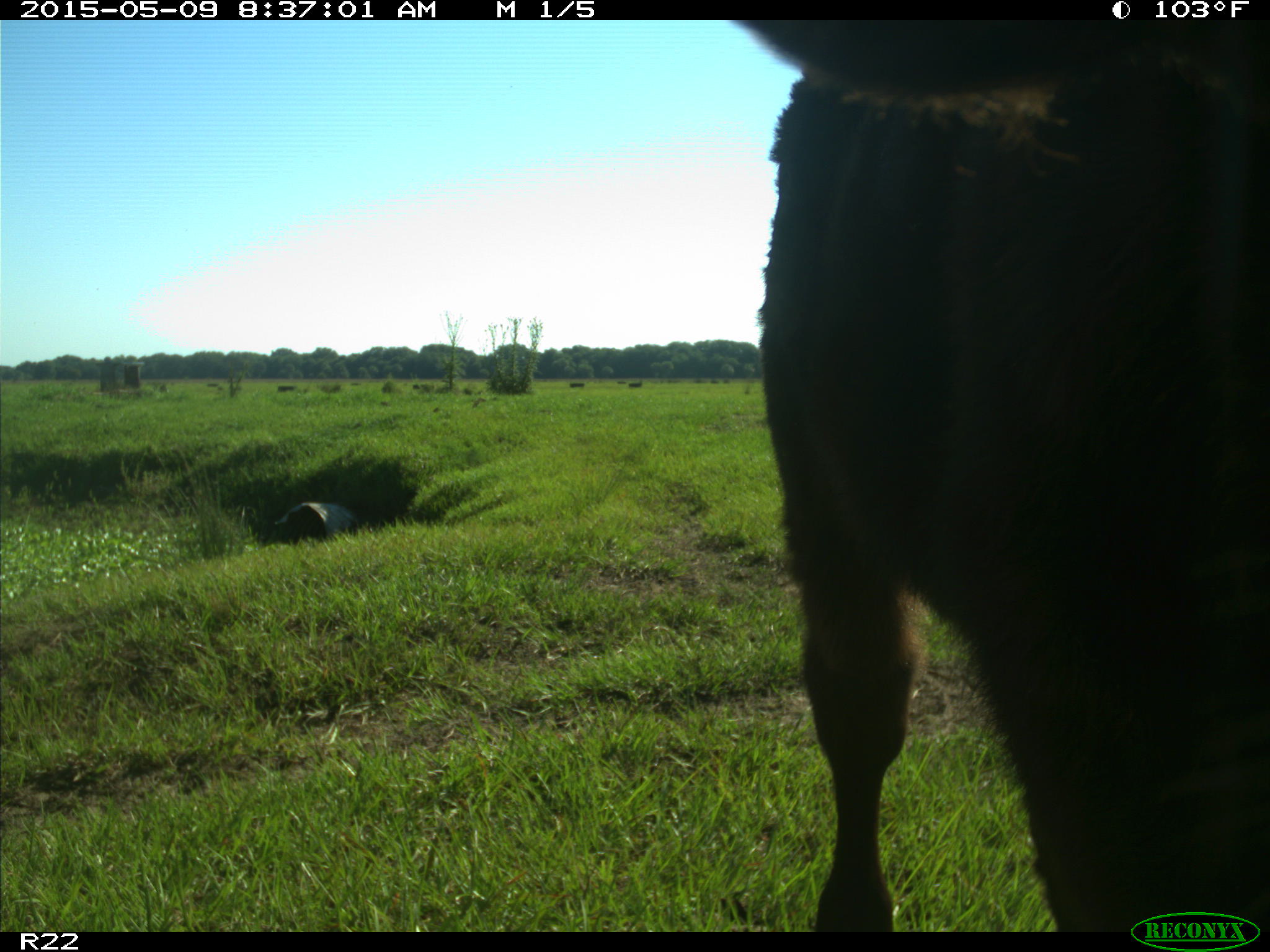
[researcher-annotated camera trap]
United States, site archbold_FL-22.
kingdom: Animalia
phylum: Chordata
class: Mammalia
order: Artiodactyla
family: Bovidae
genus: Bos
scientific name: Bos taurus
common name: domestic cow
Bos taurus (domestic cow).